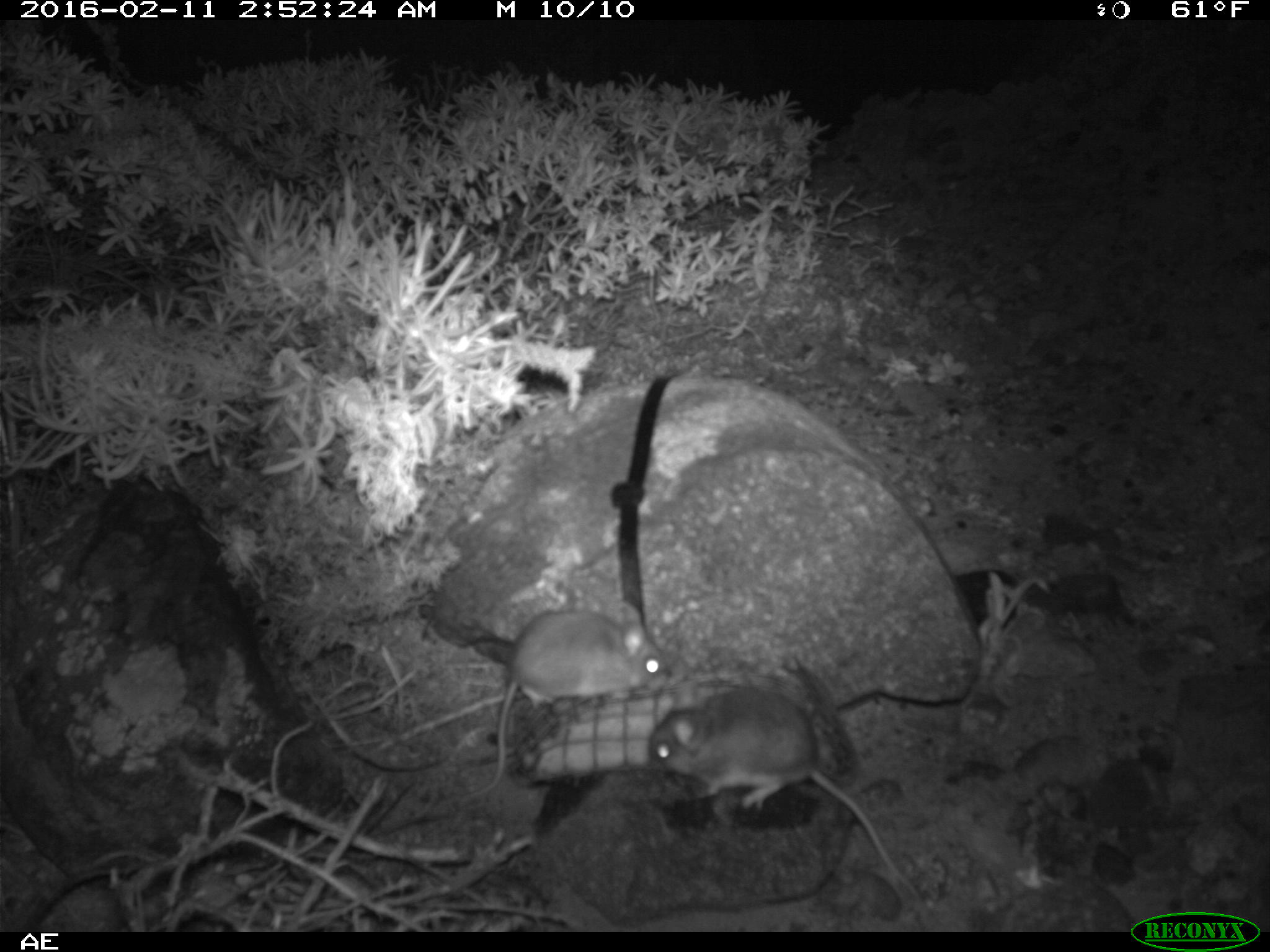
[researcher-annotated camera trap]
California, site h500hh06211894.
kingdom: Animalia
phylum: Chordata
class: Mammalia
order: Rodentia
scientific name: Rodentia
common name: rodent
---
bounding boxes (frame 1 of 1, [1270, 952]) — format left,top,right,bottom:
rodent: 652,687,931,923; 459,604,670,801